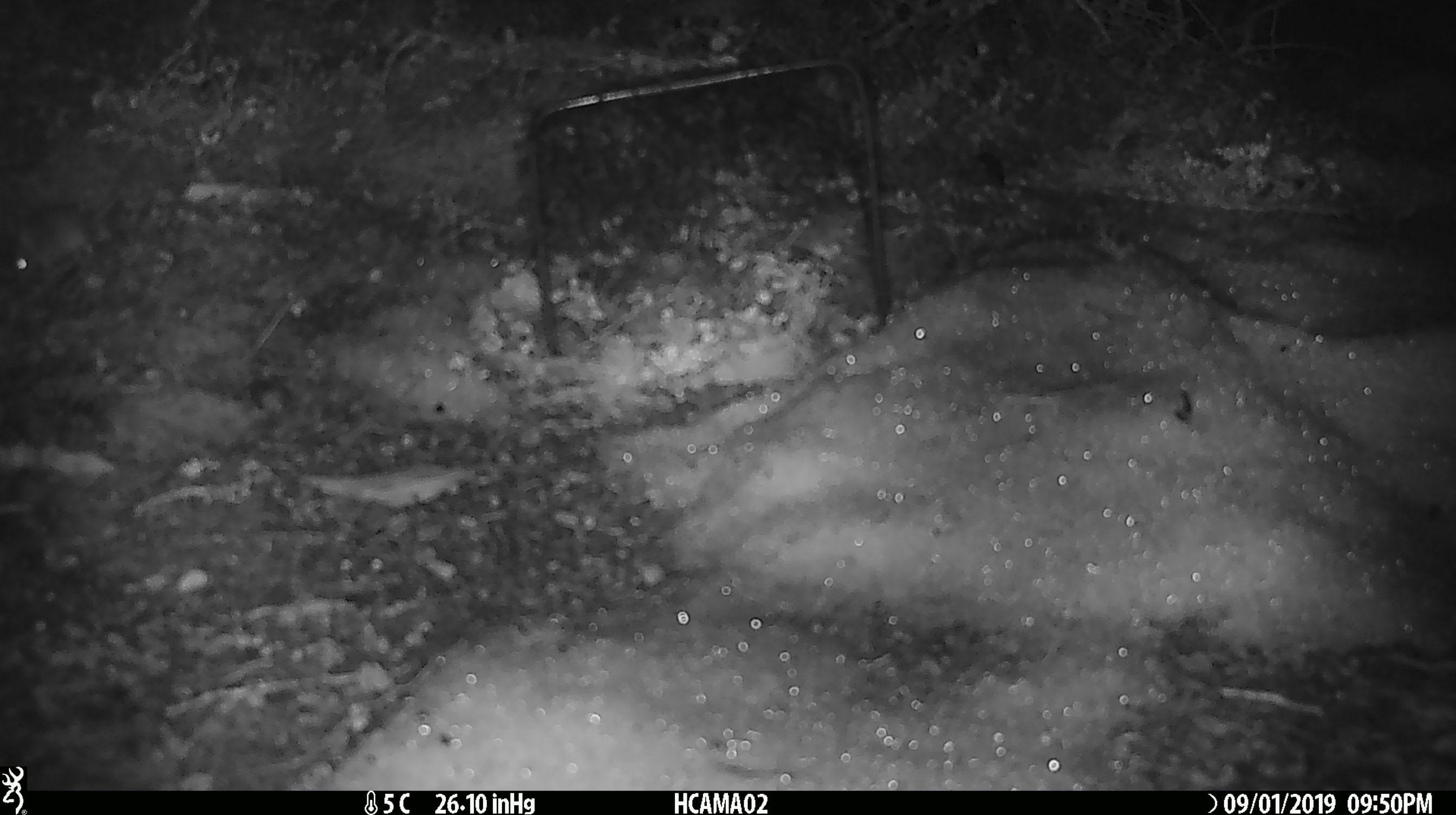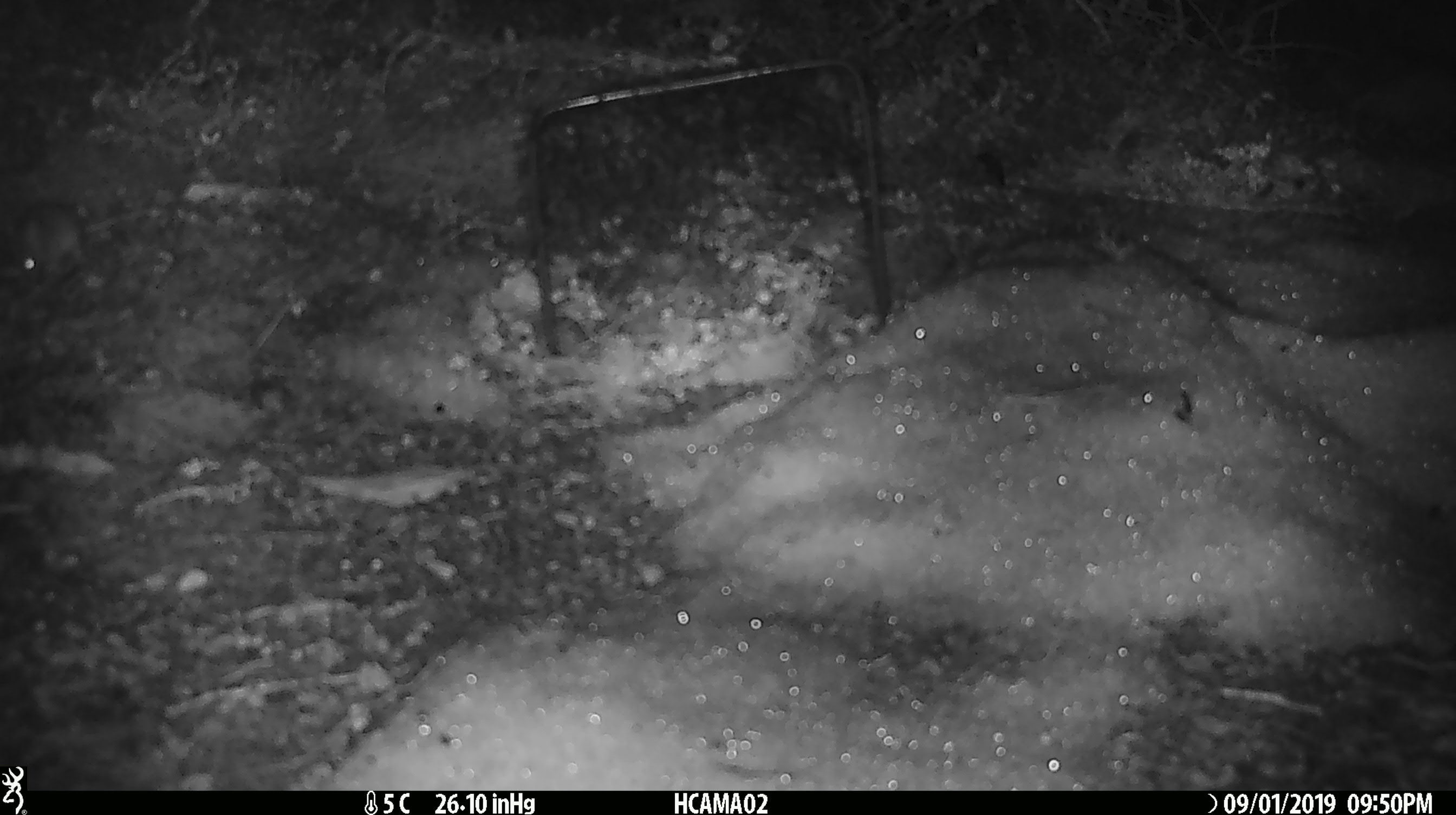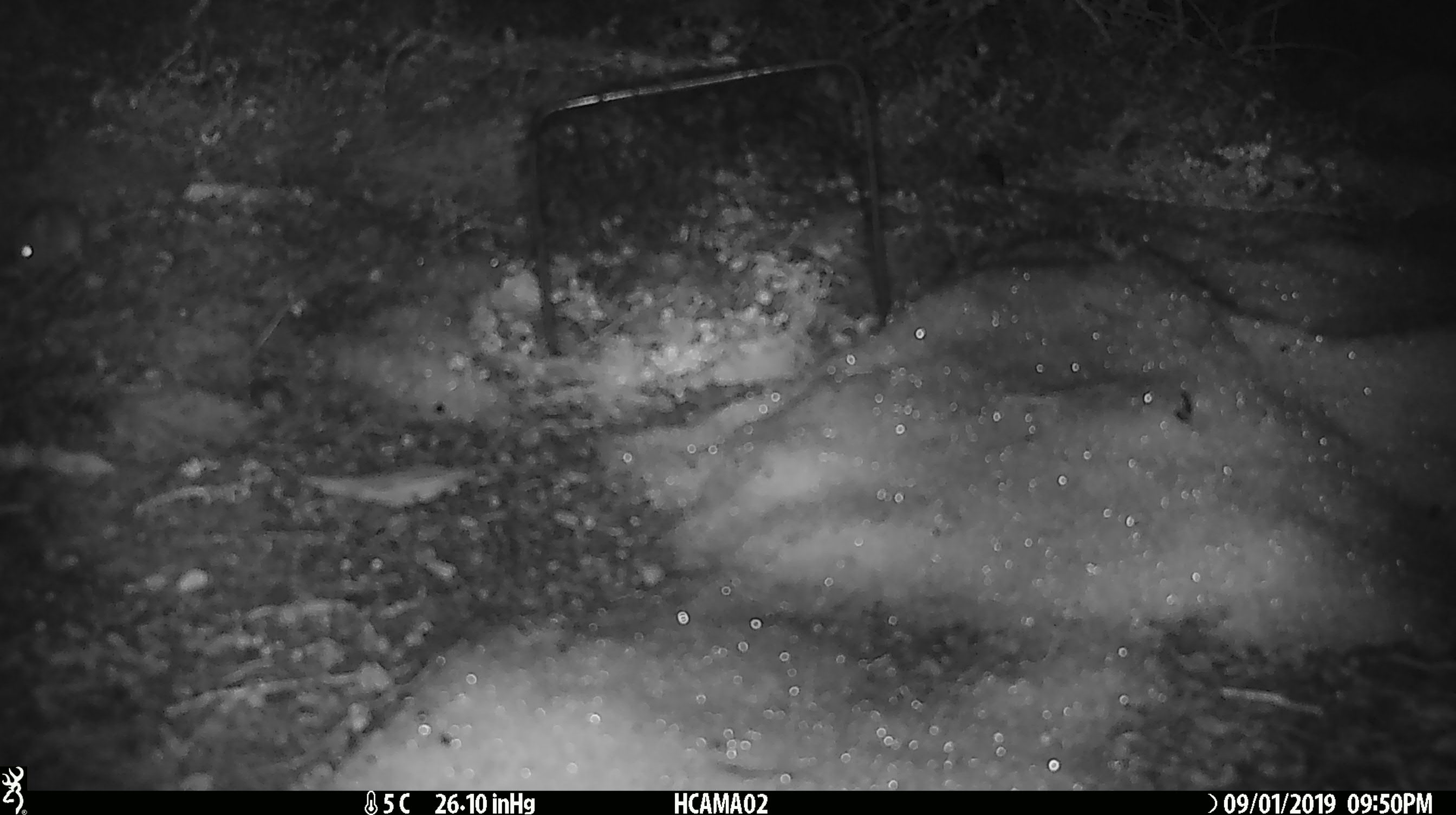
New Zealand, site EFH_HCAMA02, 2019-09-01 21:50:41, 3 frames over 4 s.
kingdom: Animalia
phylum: Chordata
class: Mammalia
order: Rodentia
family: Muridae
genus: Mus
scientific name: Mus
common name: mouse